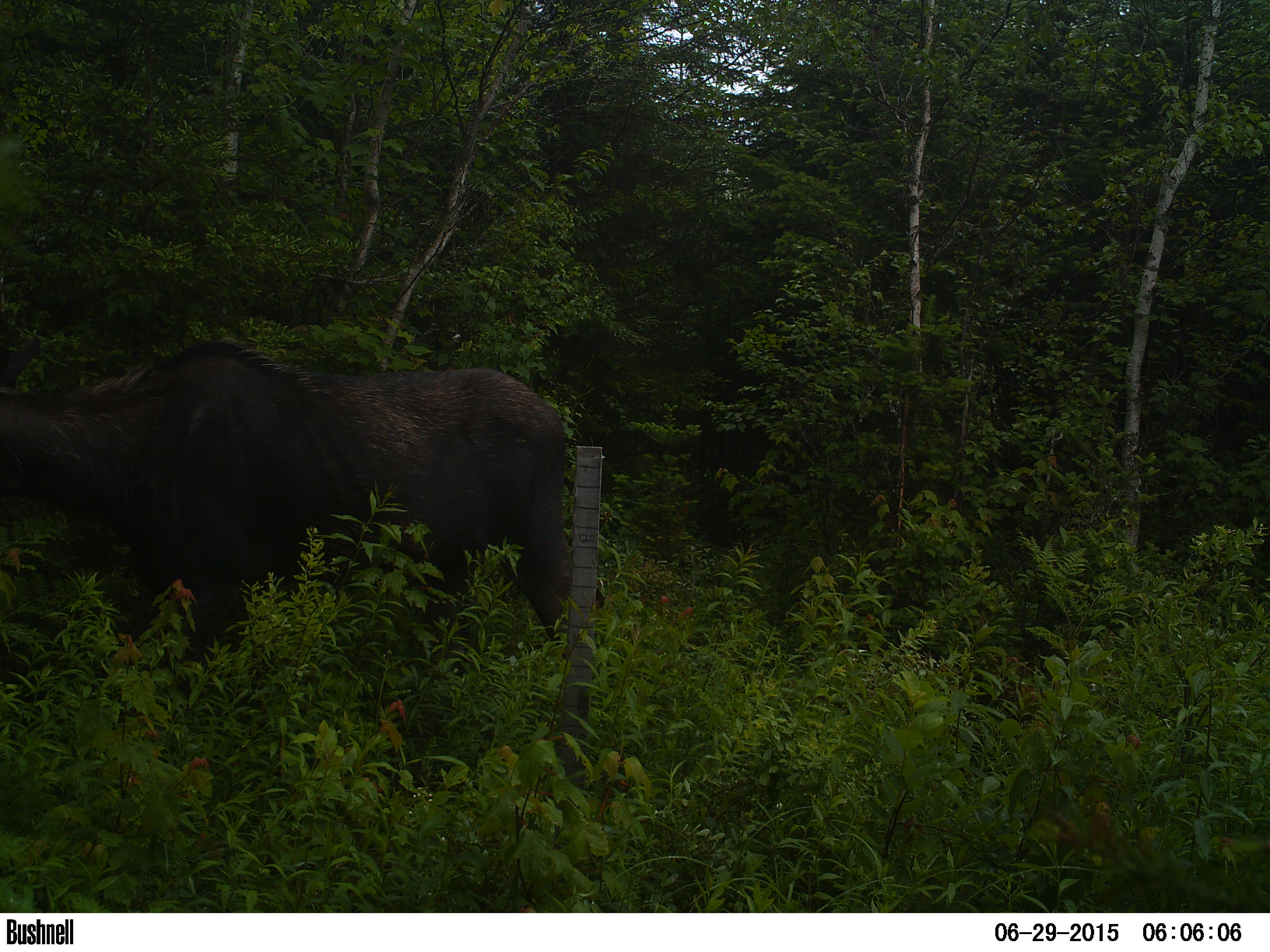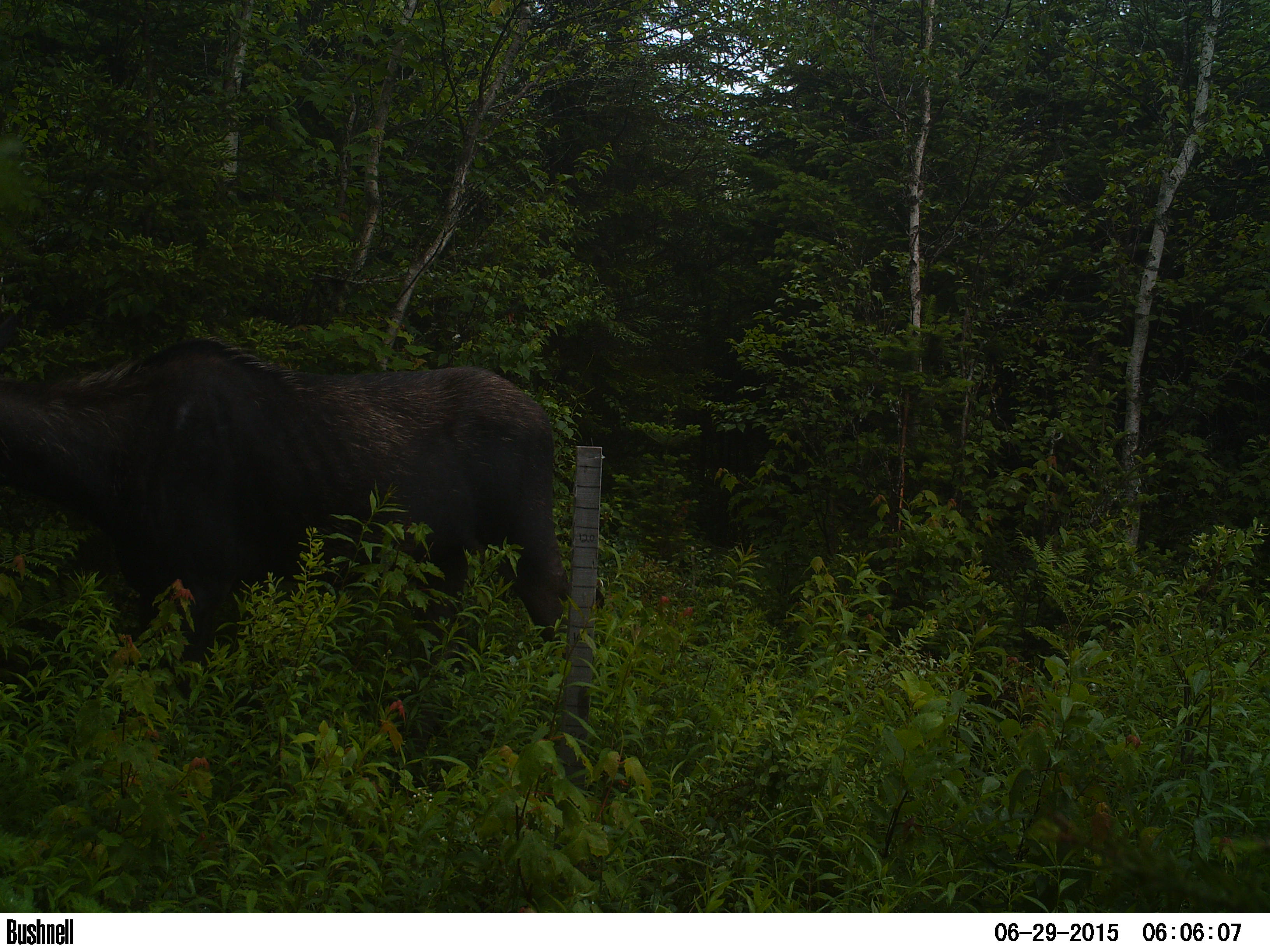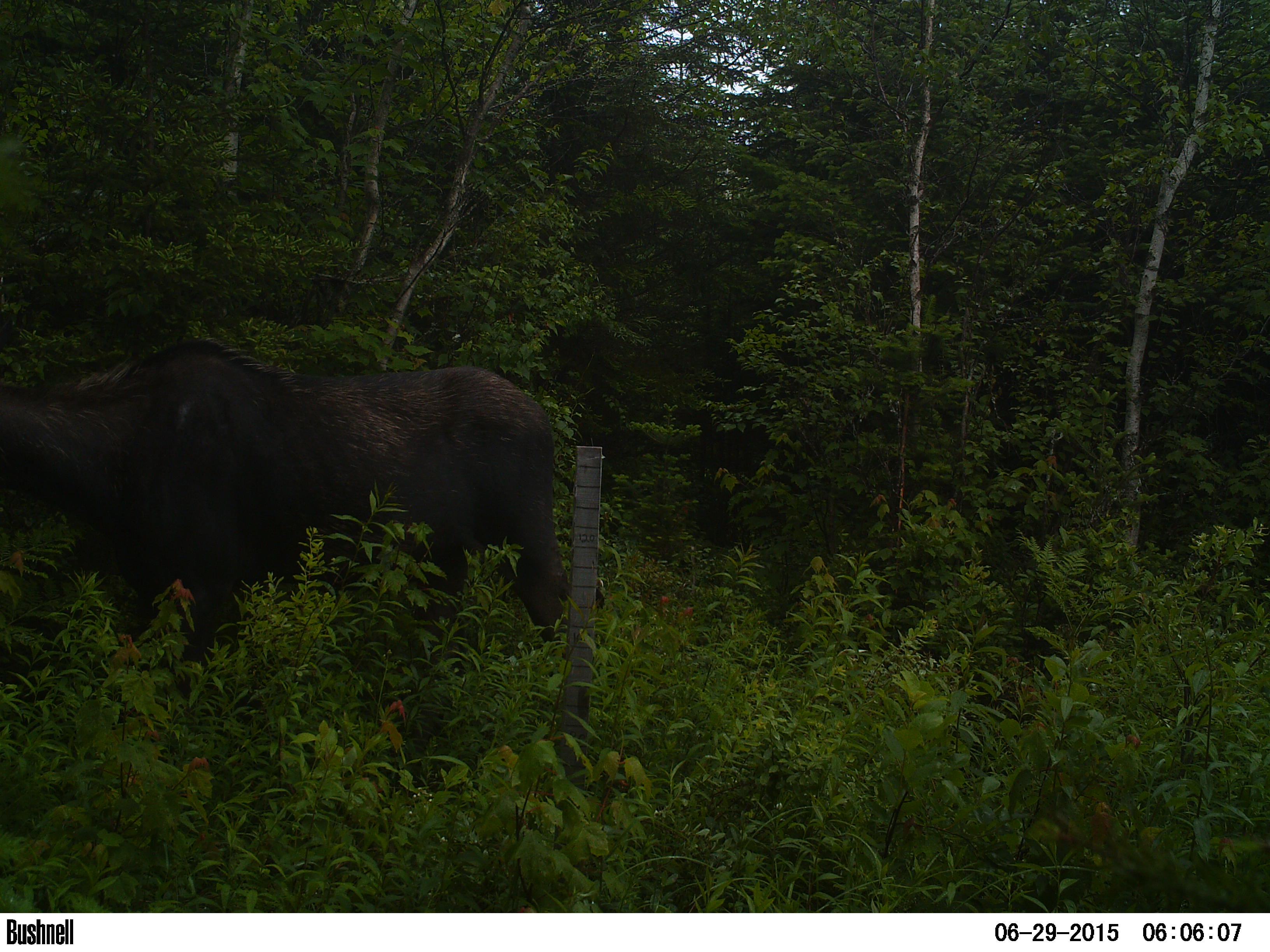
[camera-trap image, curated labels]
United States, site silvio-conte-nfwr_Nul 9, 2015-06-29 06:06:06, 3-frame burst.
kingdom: Animalia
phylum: Chordata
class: Mammalia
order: Artiodactyla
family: Cervidae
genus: Alces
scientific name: Alces alces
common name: moose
Moose (Alces alces).